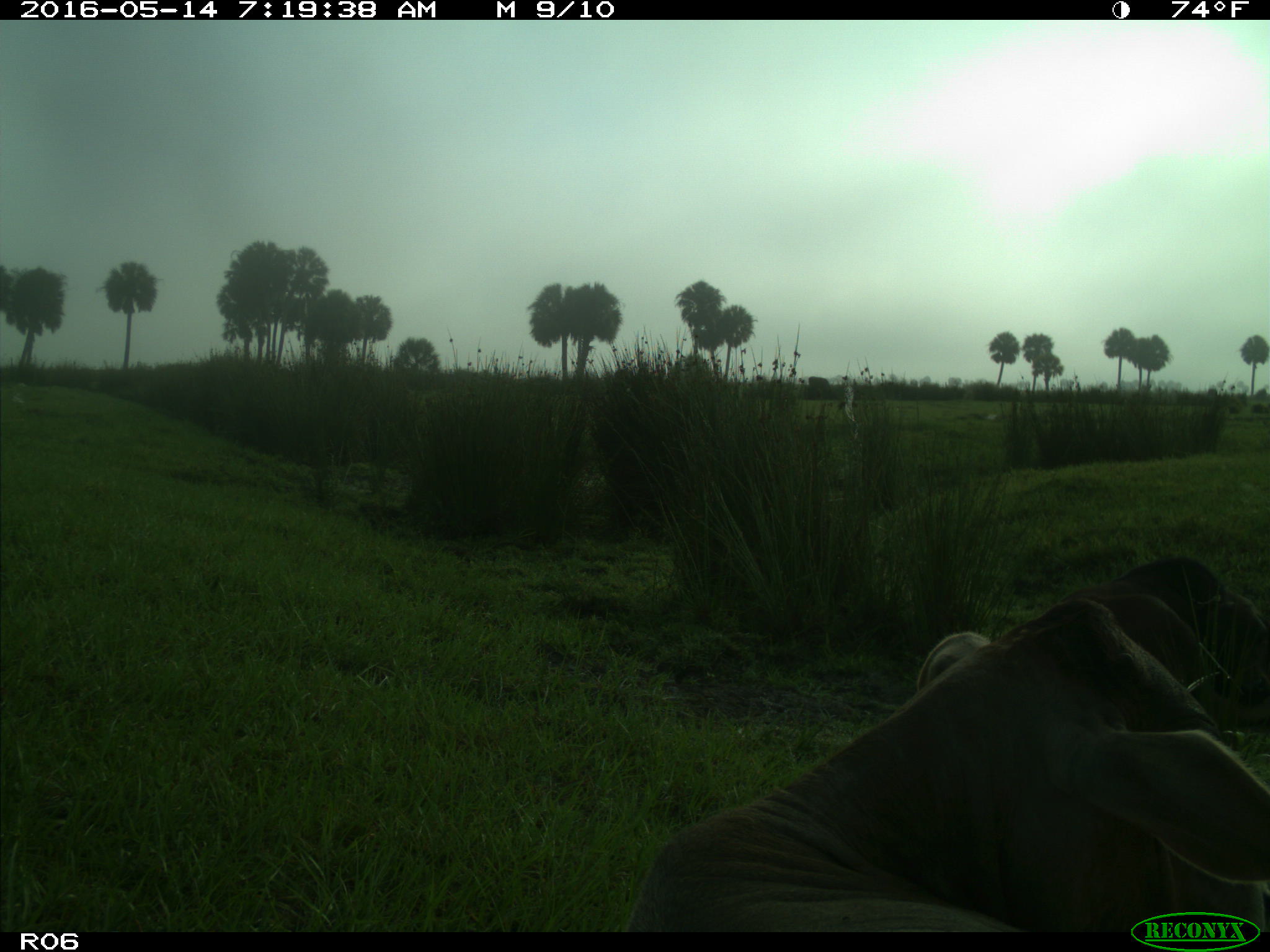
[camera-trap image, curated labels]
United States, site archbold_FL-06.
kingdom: Animalia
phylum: Chordata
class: Mammalia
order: Artiodactyla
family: Bovidae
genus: Bos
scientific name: Bos taurus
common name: domestic cow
Bos taurus (domestic cow).